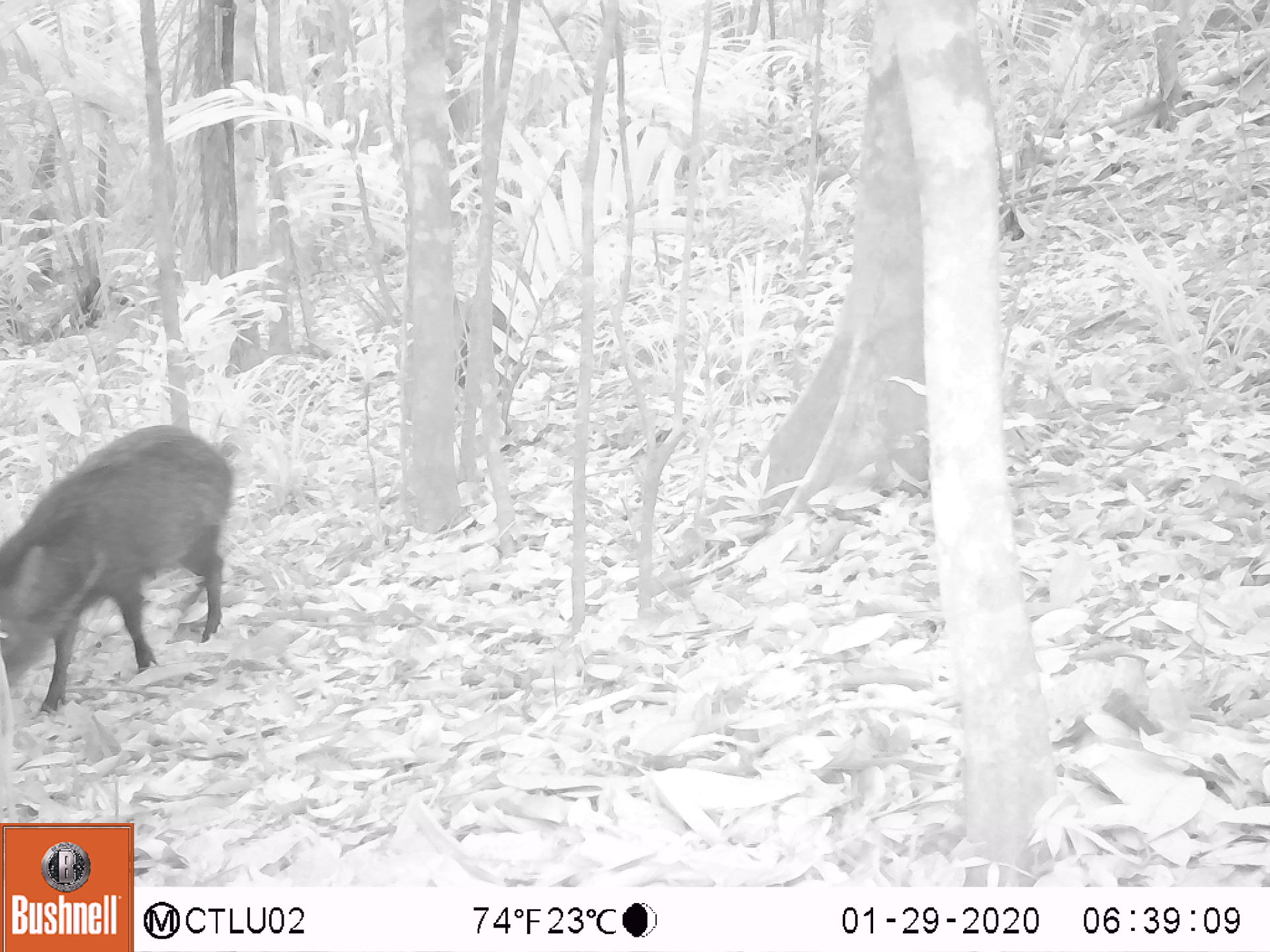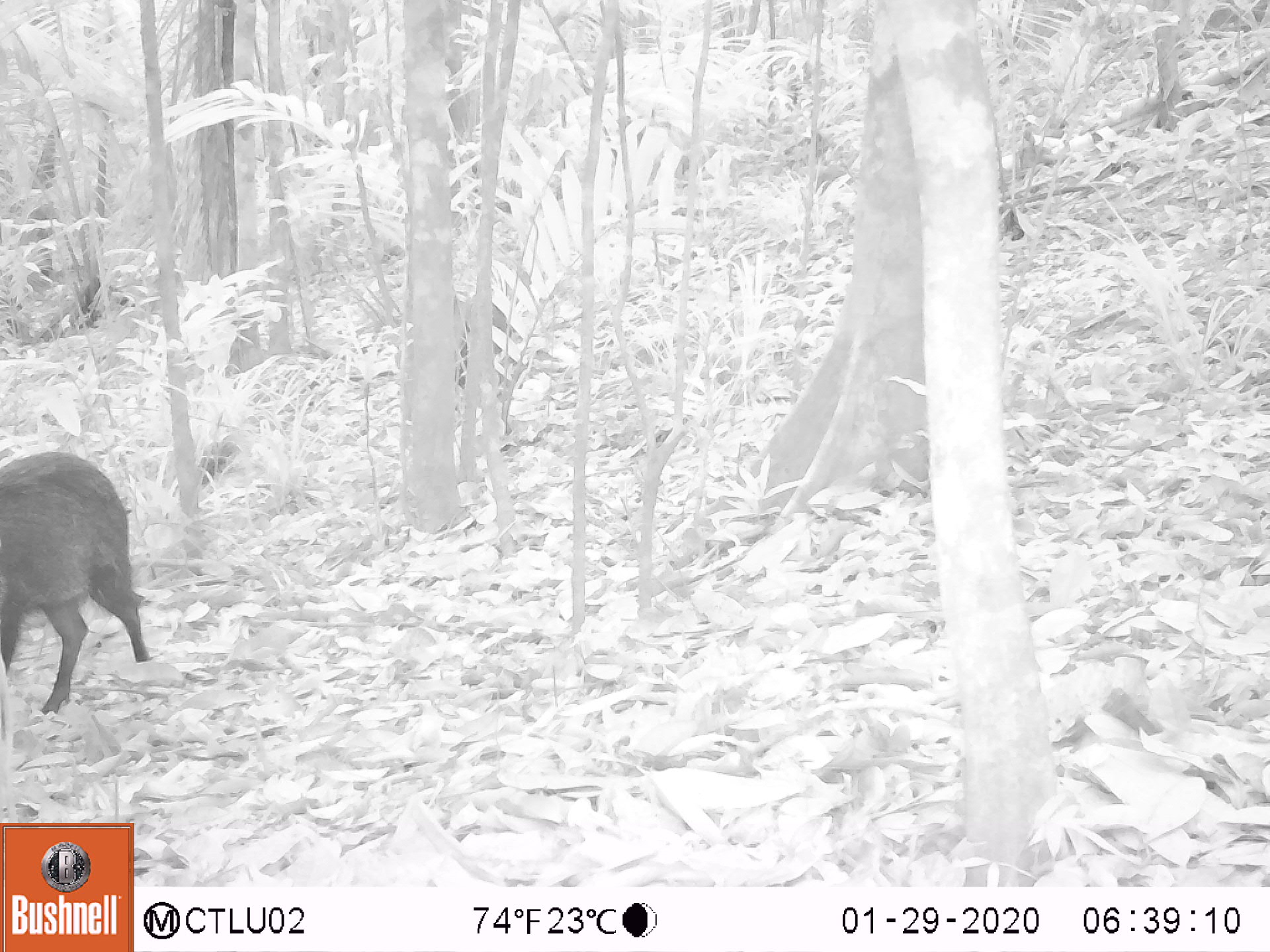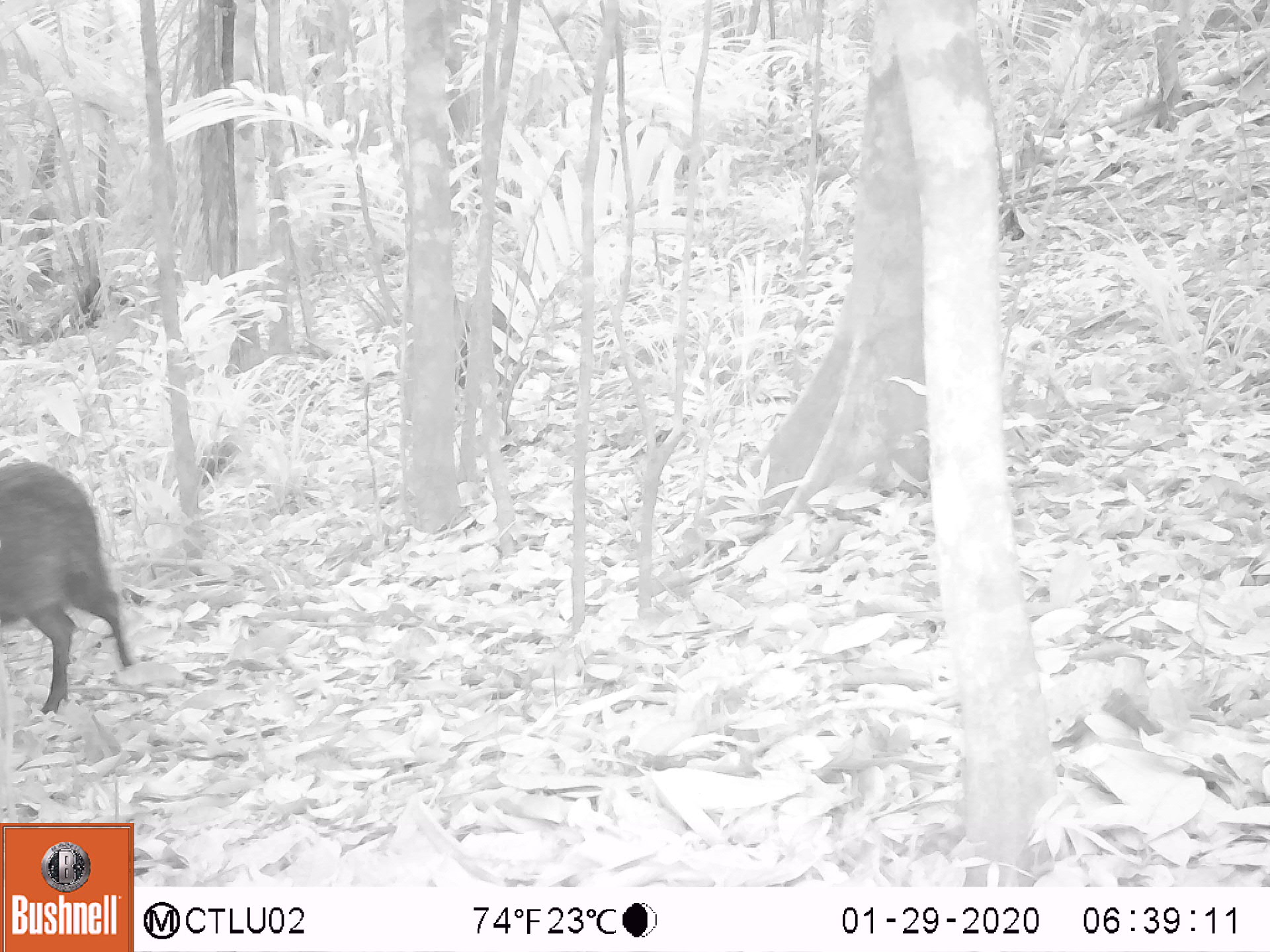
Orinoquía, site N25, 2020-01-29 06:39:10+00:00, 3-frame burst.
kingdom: Animalia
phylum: Chordata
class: Mammalia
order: Artiodactyla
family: Tayassuidae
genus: Pecari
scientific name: Pecari tajacu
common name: collared peccary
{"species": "collared peccary (Pecari tajacu)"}